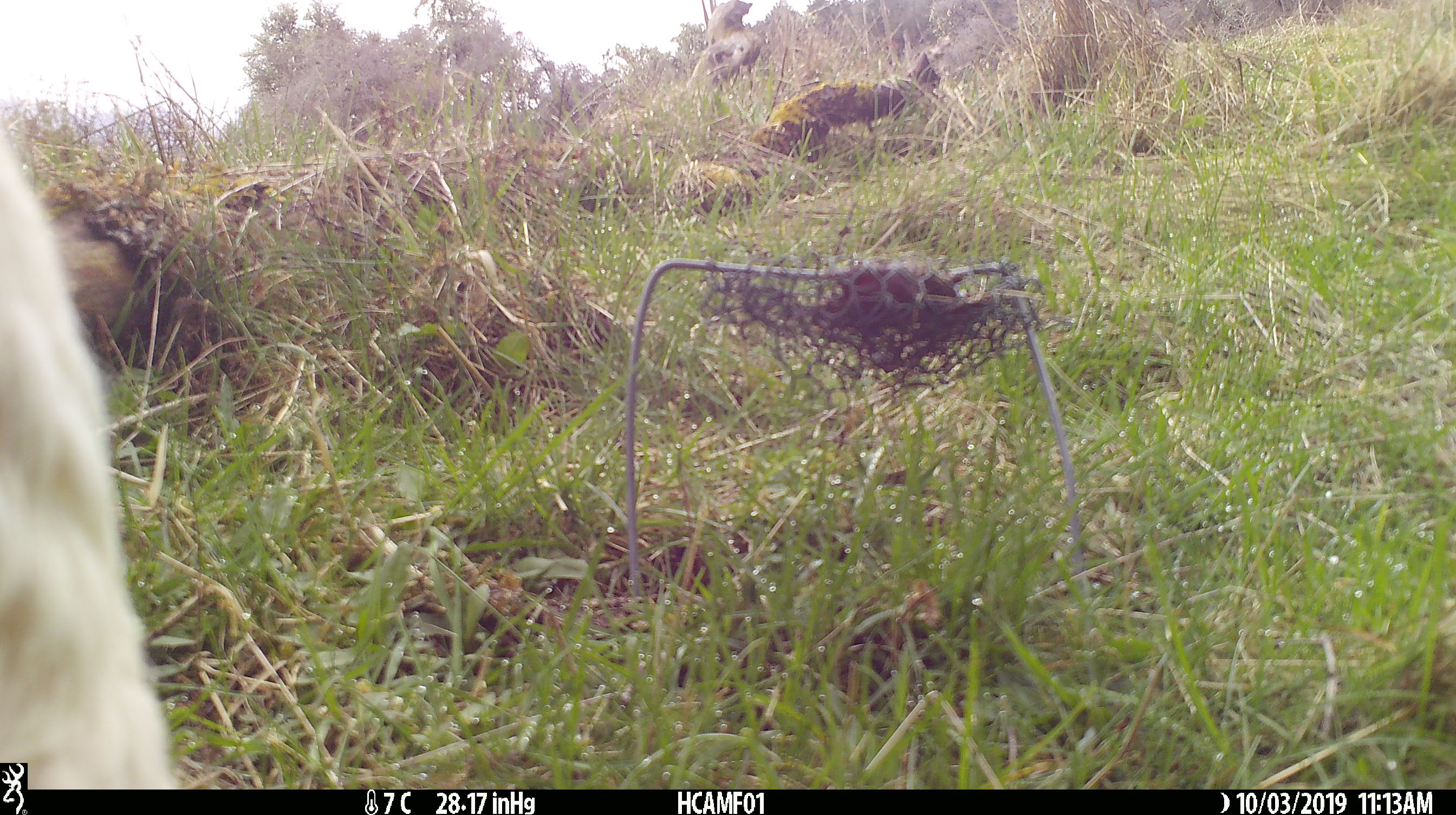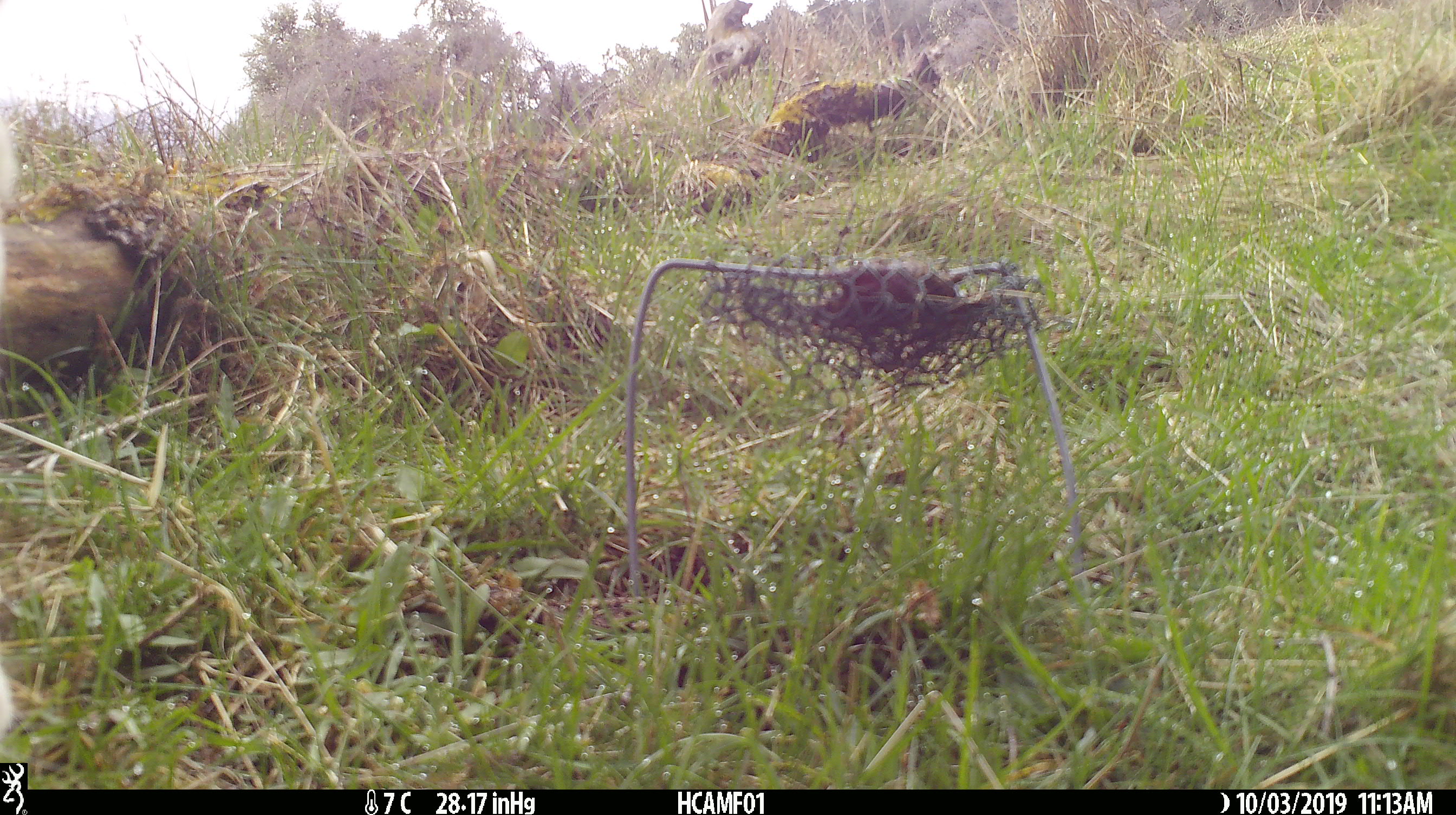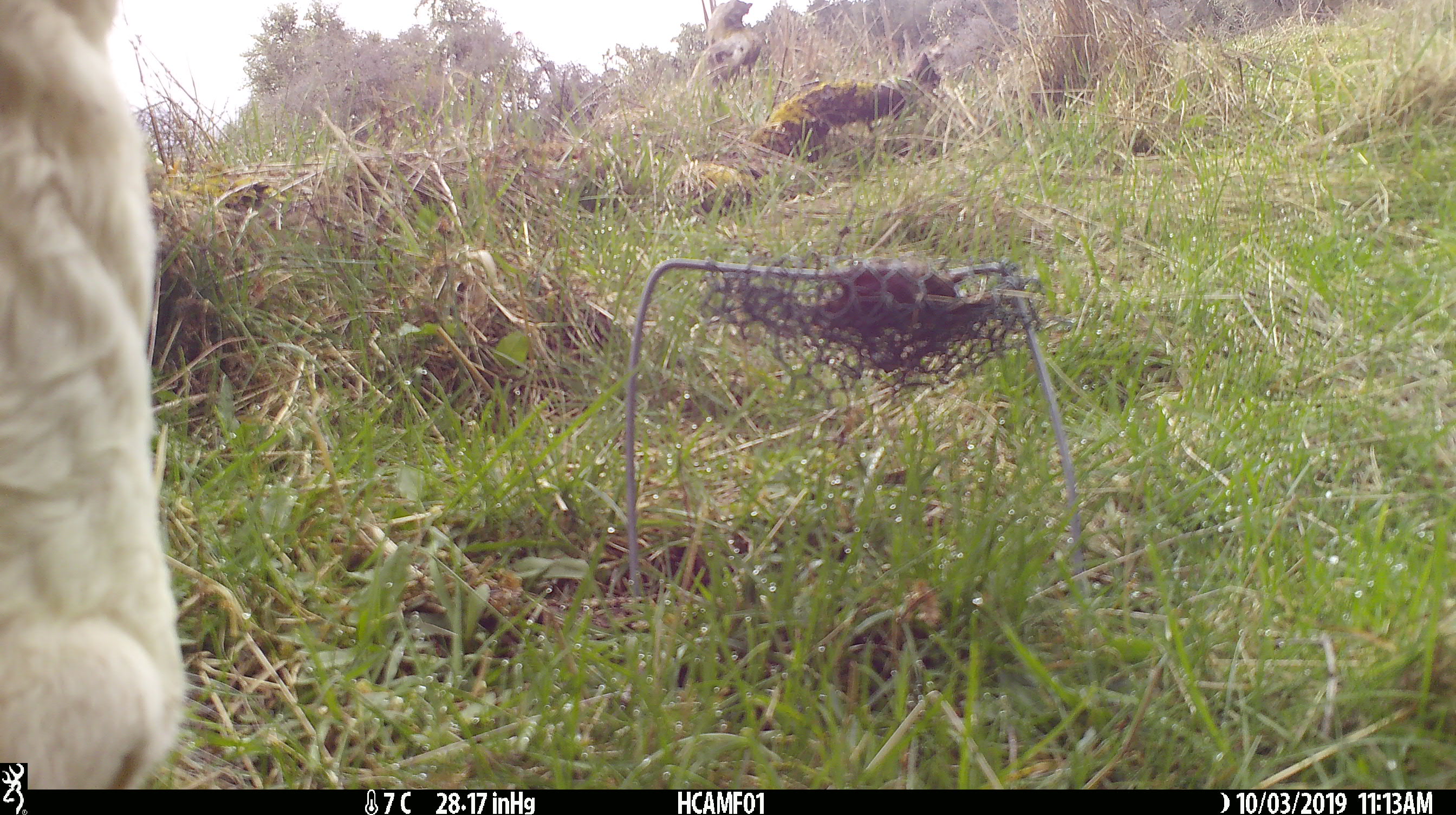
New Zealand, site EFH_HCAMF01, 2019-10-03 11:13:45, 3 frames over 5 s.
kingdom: Animalia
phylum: Chordata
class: Mammalia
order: Artiodactyla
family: Bovidae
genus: Bos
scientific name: Bos taurus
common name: domestic cow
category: cow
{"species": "cow (domestic cow) (Bos taurus)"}